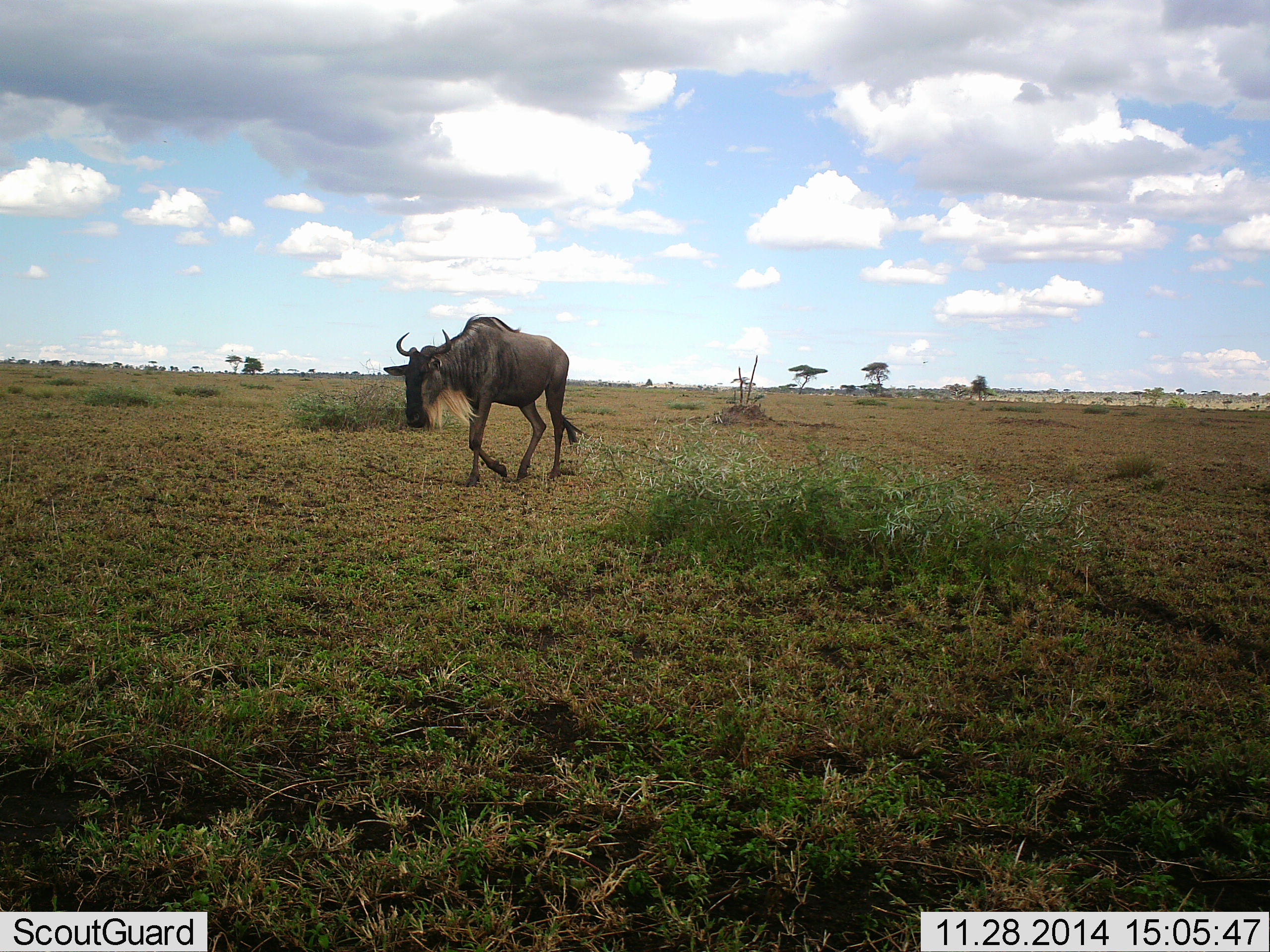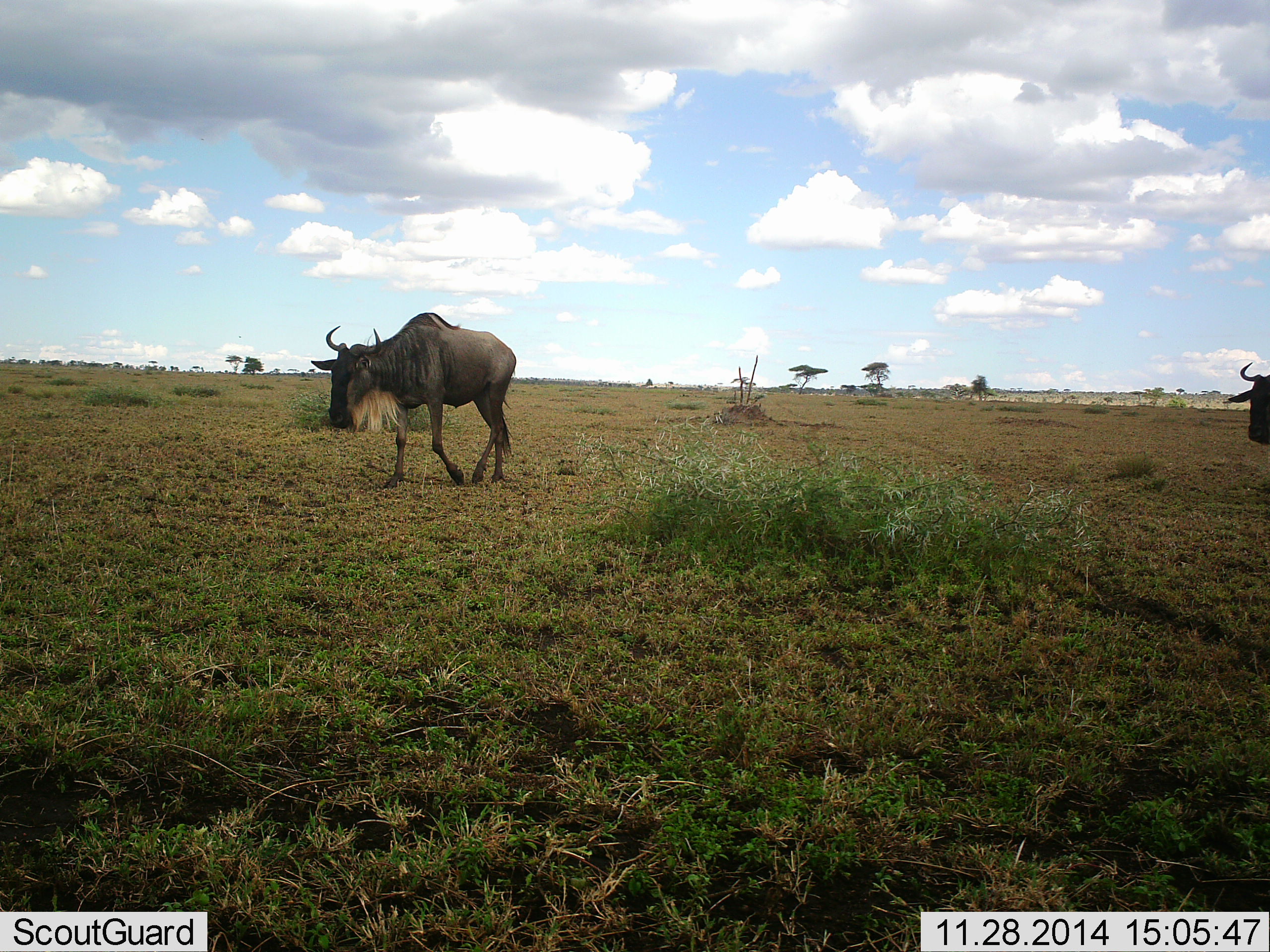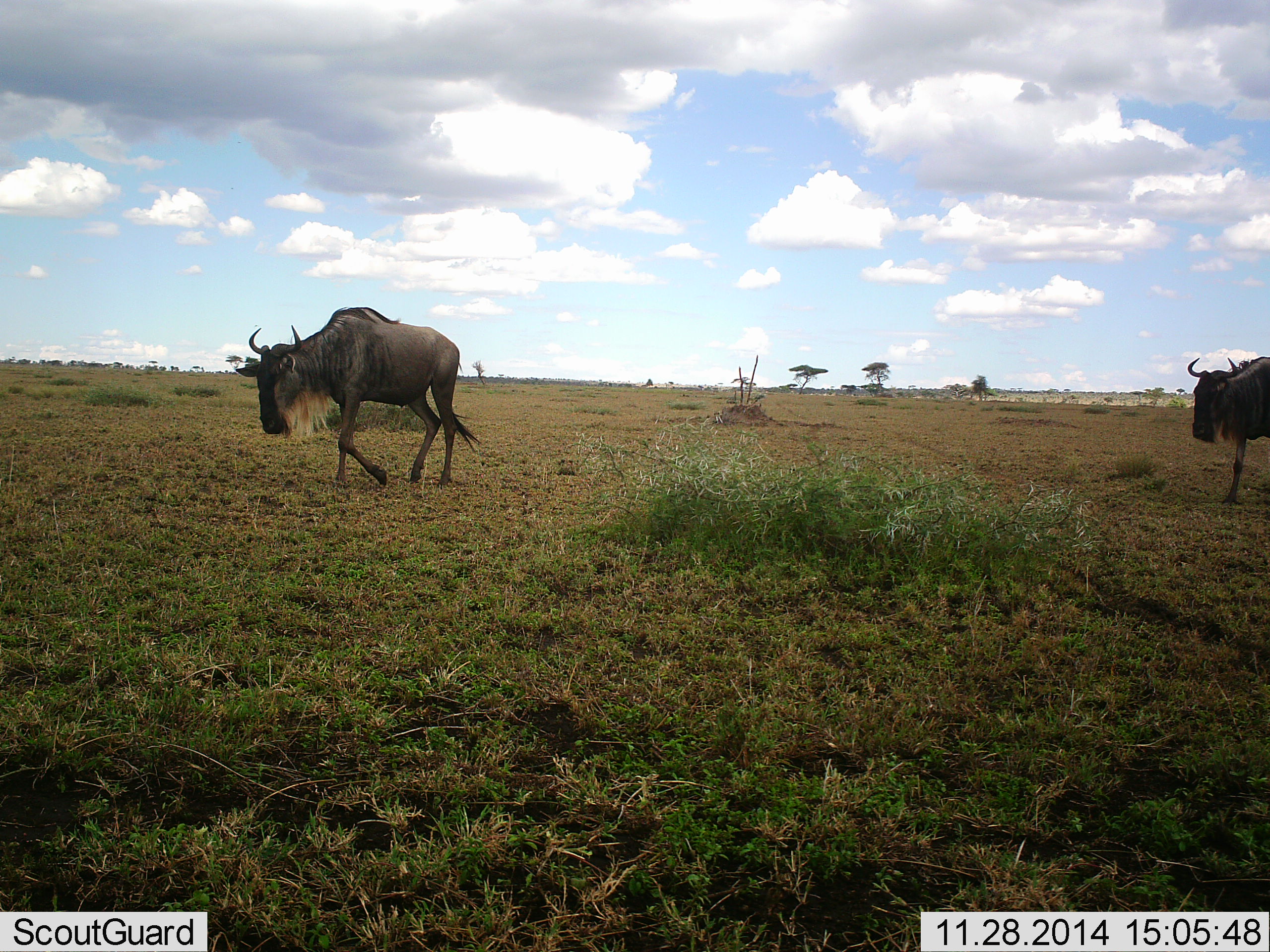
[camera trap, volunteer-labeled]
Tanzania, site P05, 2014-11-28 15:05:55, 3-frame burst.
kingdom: Animalia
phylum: Chordata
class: Mammalia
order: Artiodactyla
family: Bovidae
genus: Connochaetes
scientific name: Connochaetes taurinus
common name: blue wildebeest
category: wildebeest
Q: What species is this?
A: Wildebeest (blue wildebeest) (Connochaetes taurinus).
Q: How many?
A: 2.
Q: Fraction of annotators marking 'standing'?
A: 10%.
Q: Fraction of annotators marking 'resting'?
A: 0%.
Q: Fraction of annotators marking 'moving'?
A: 90%.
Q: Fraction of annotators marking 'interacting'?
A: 0%.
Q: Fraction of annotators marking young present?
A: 0%.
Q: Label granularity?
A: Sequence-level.